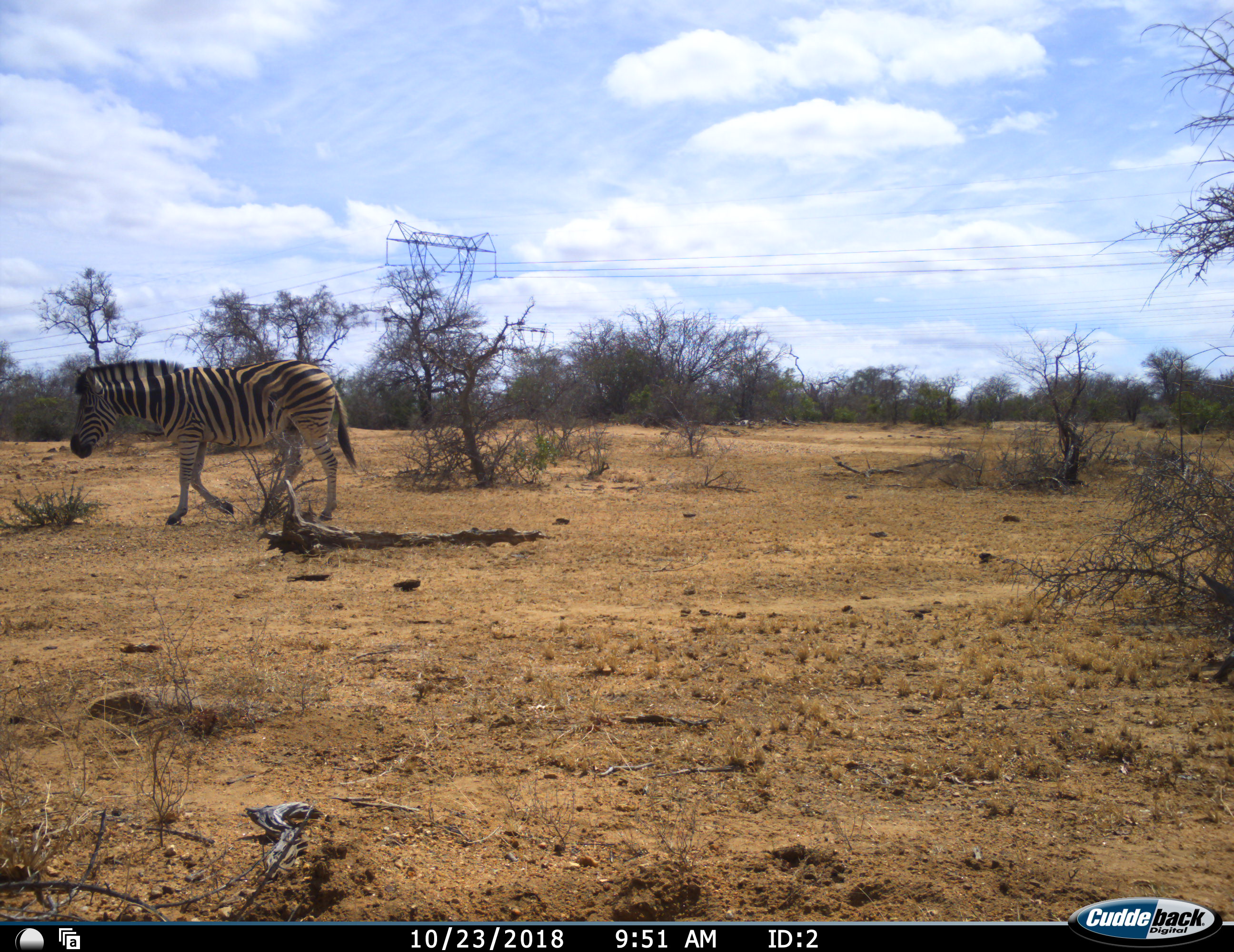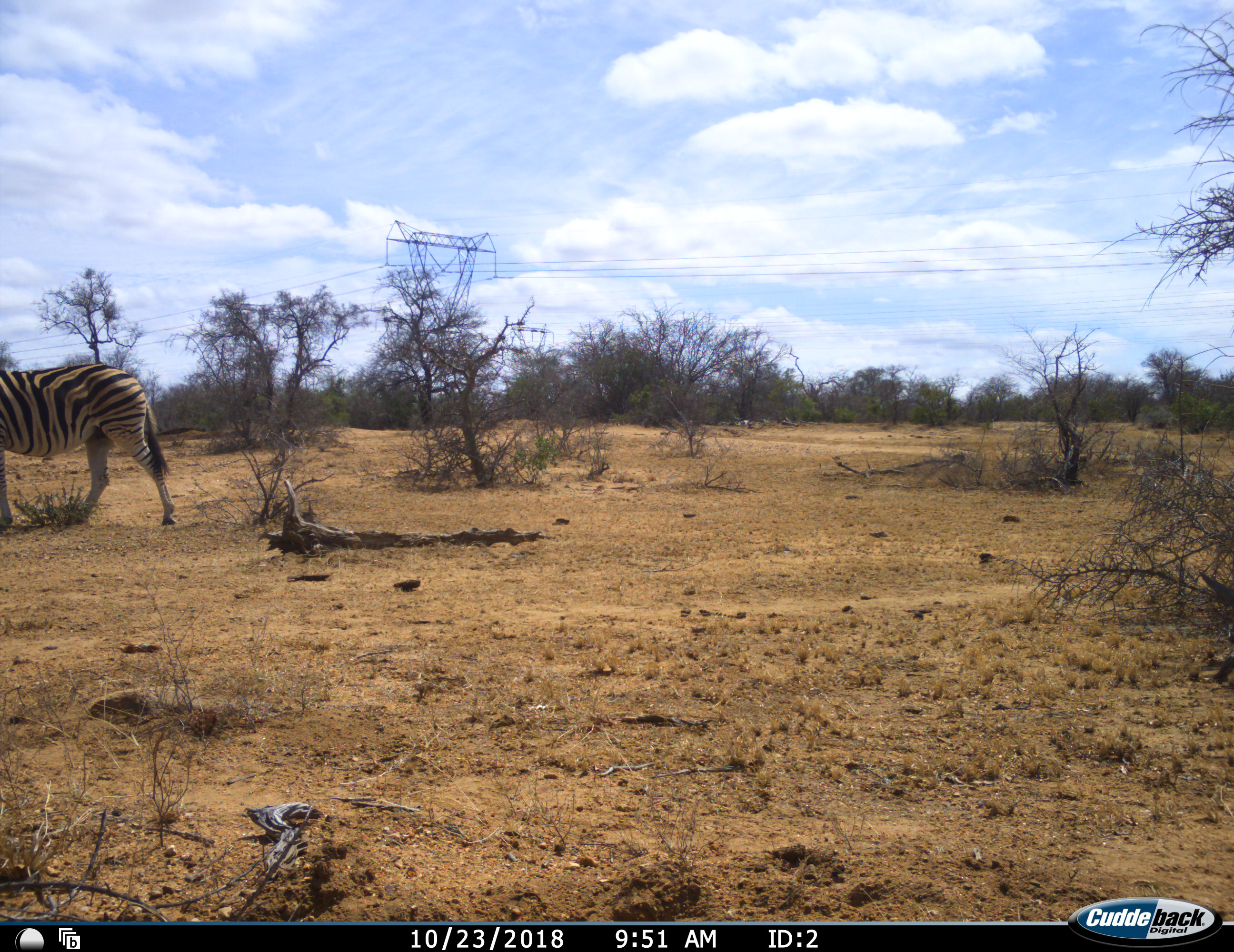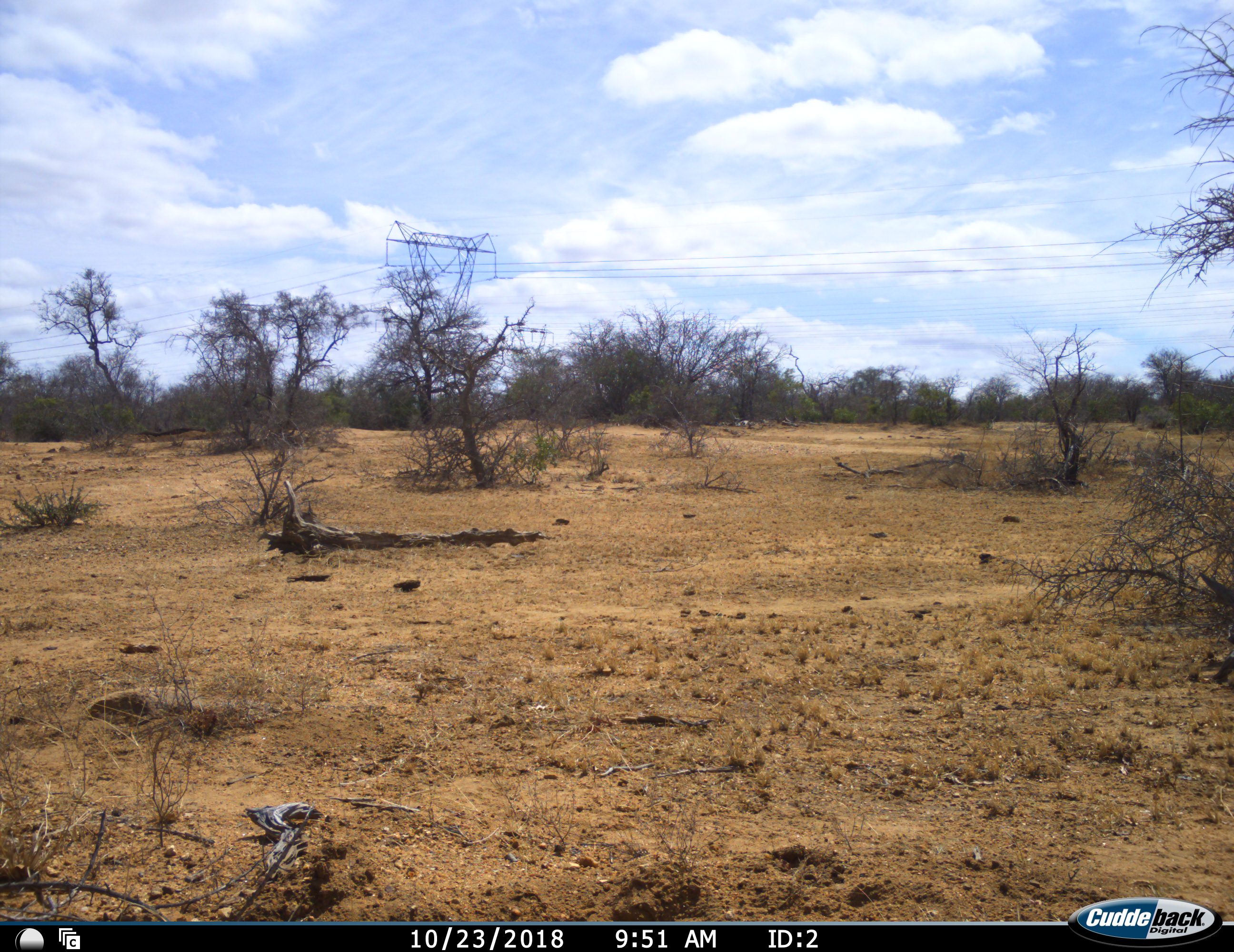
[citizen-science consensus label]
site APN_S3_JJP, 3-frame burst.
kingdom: Animalia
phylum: Chordata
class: Mammalia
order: Perissodactyla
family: Equidae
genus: Equus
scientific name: Equus quagga burchellii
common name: burchell's zebra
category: zebraburchells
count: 1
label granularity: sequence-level